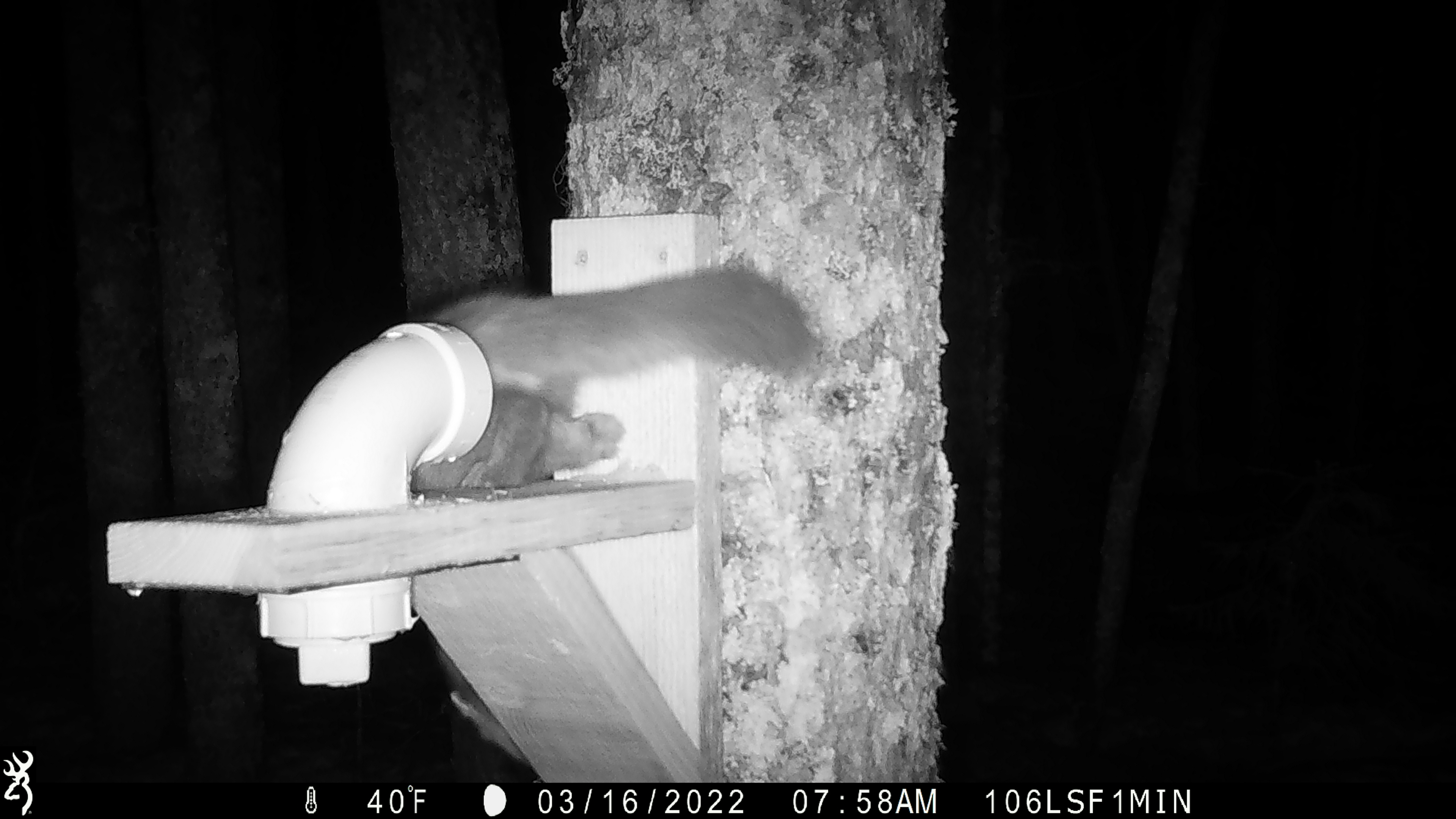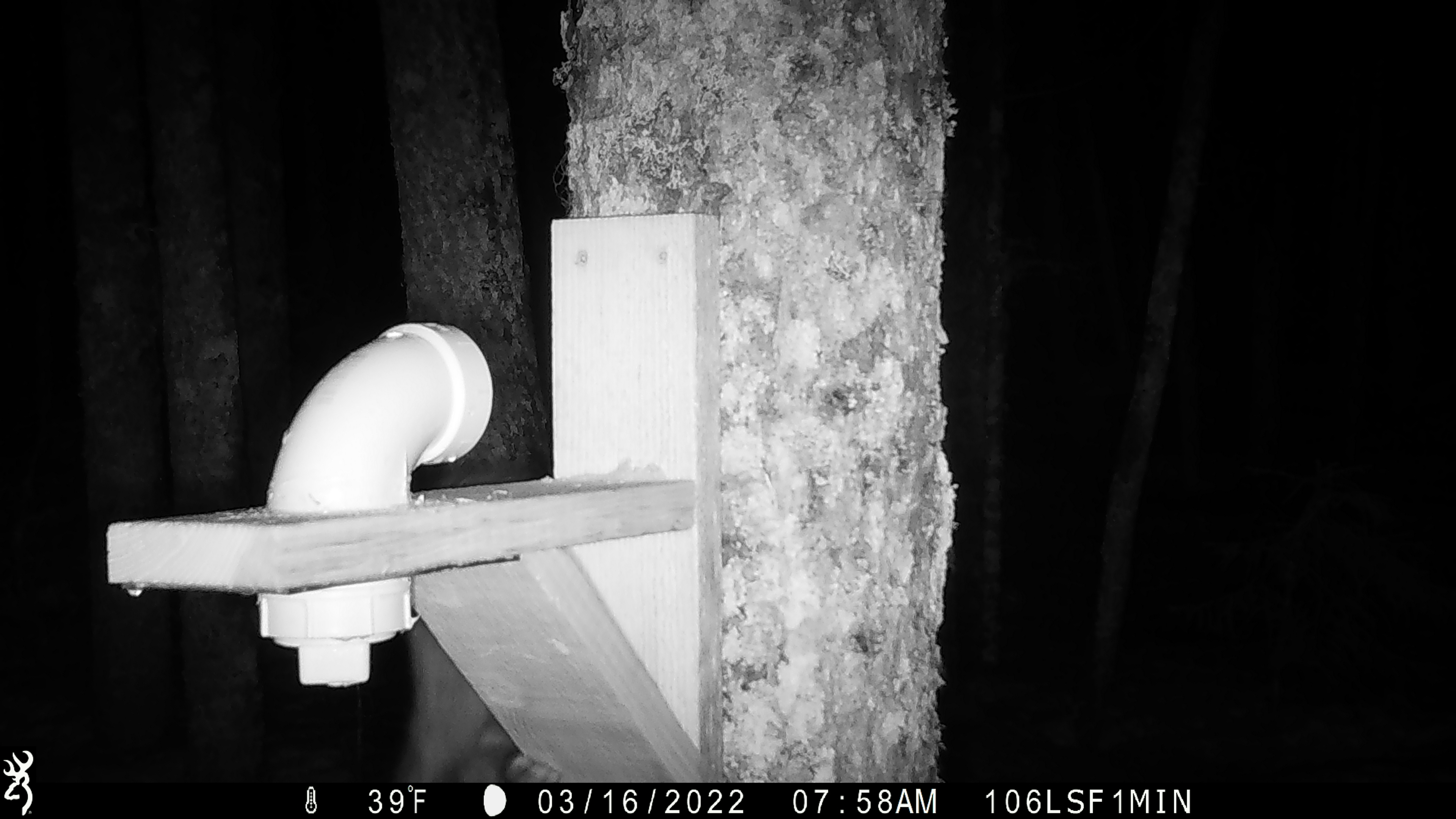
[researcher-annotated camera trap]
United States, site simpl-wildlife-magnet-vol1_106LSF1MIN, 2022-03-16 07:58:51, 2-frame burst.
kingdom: Animalia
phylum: Chordata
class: Mammalia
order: Carnivora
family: Mustelidae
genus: Martes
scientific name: Martes americana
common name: american marten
American marten (Martes americana).